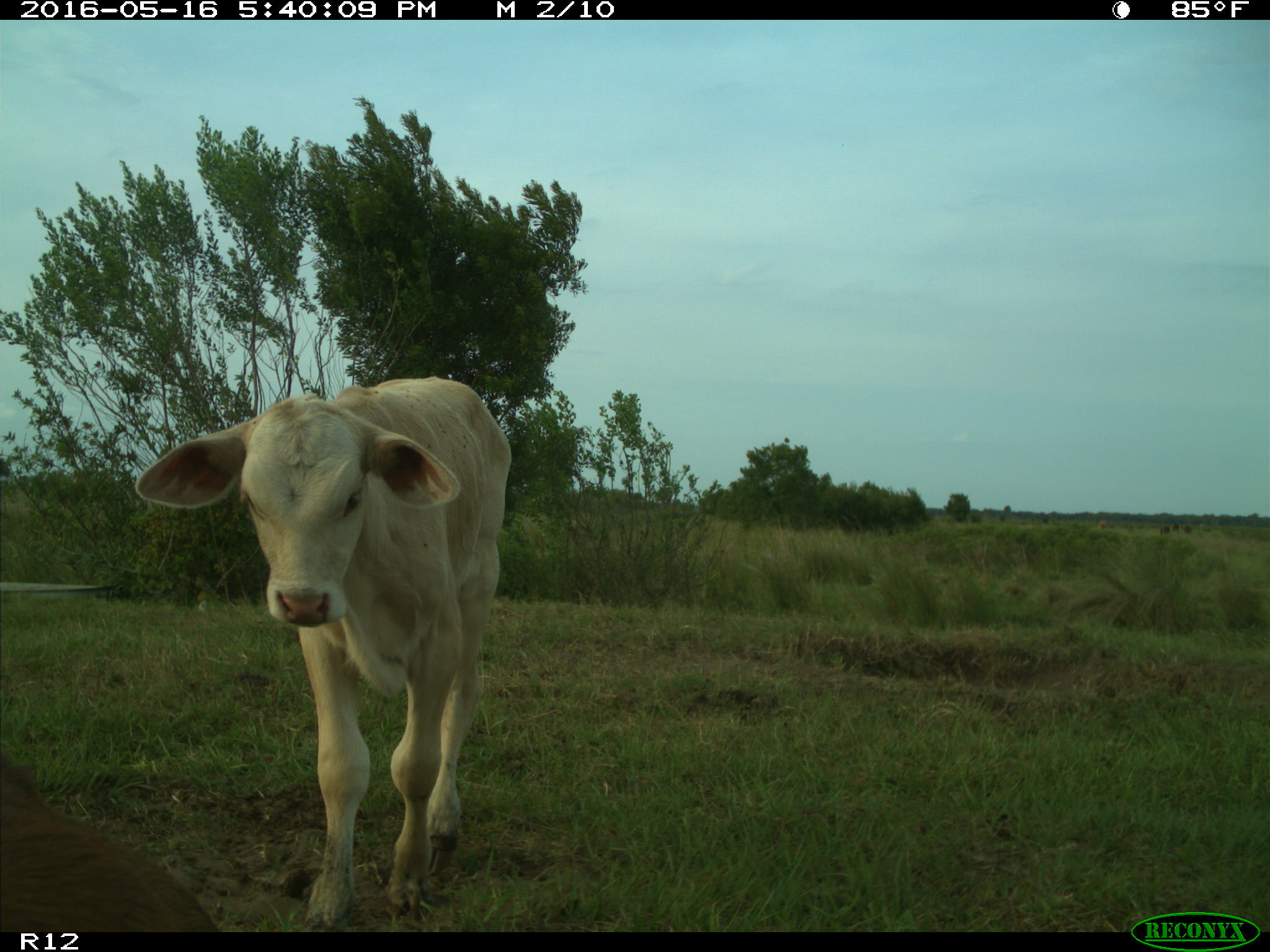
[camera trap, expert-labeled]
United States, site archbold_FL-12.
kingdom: Animalia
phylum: Chordata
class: Mammalia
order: Artiodactyla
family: Bovidae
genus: Bos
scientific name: Bos taurus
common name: domestic cow